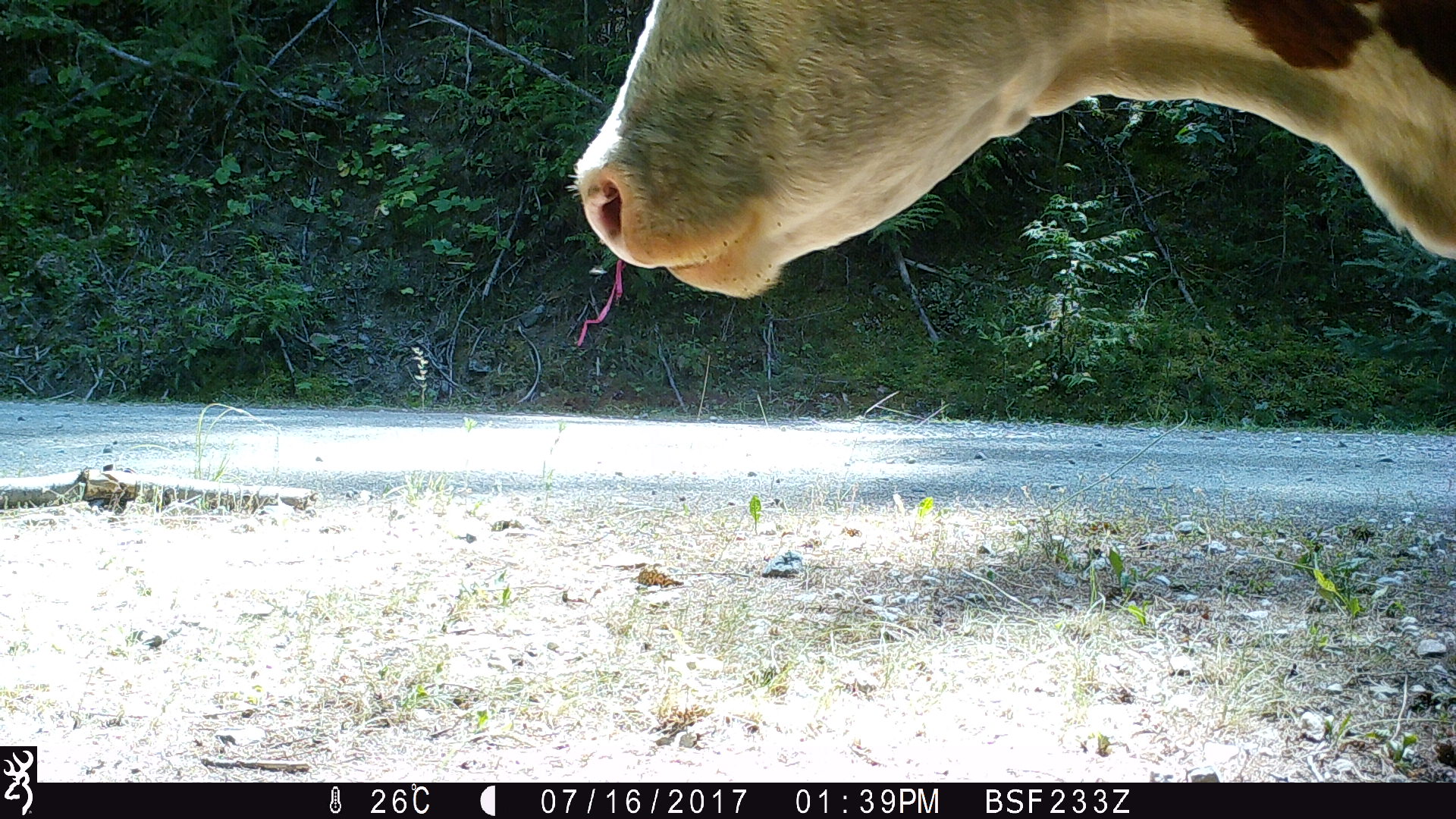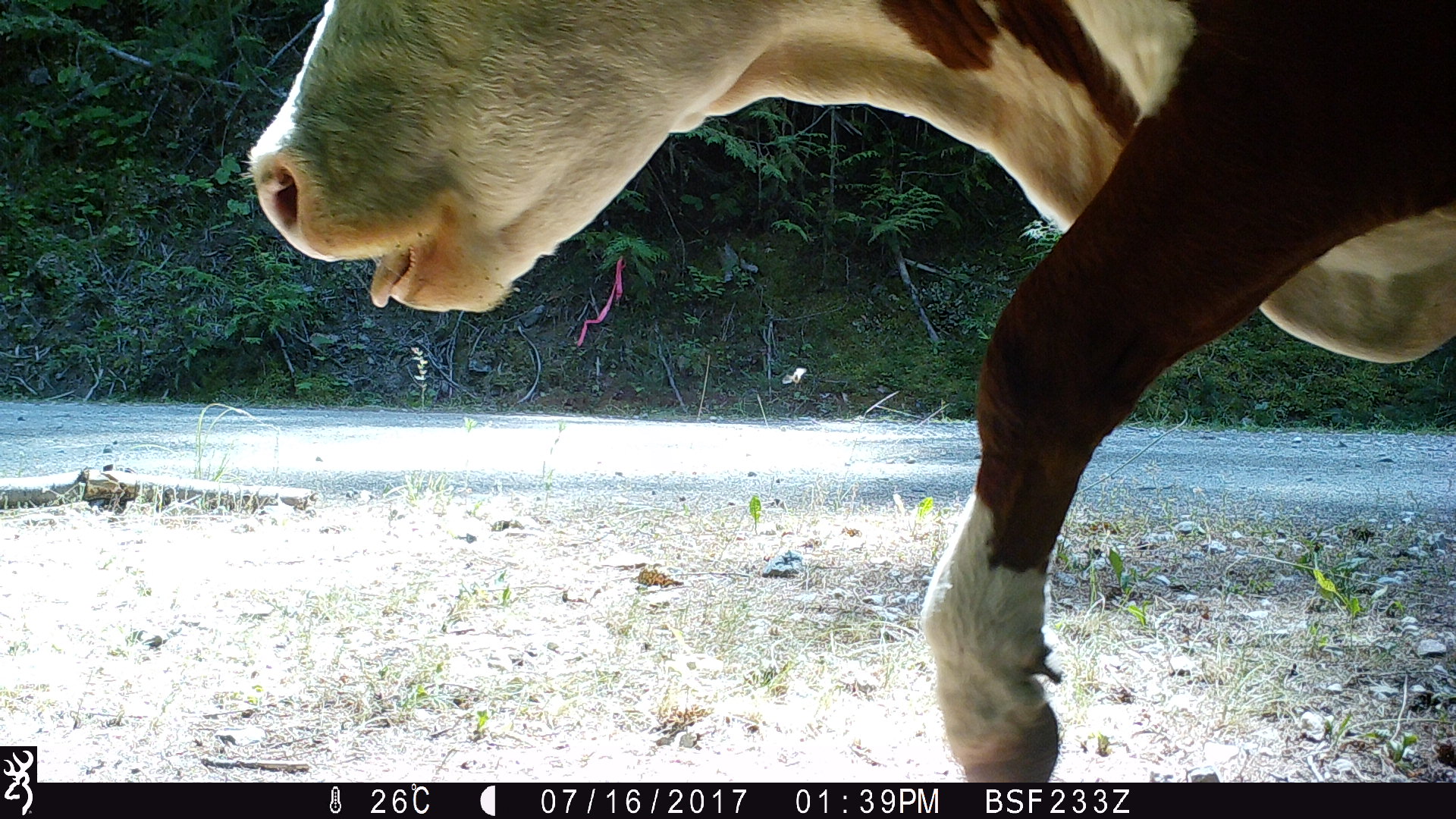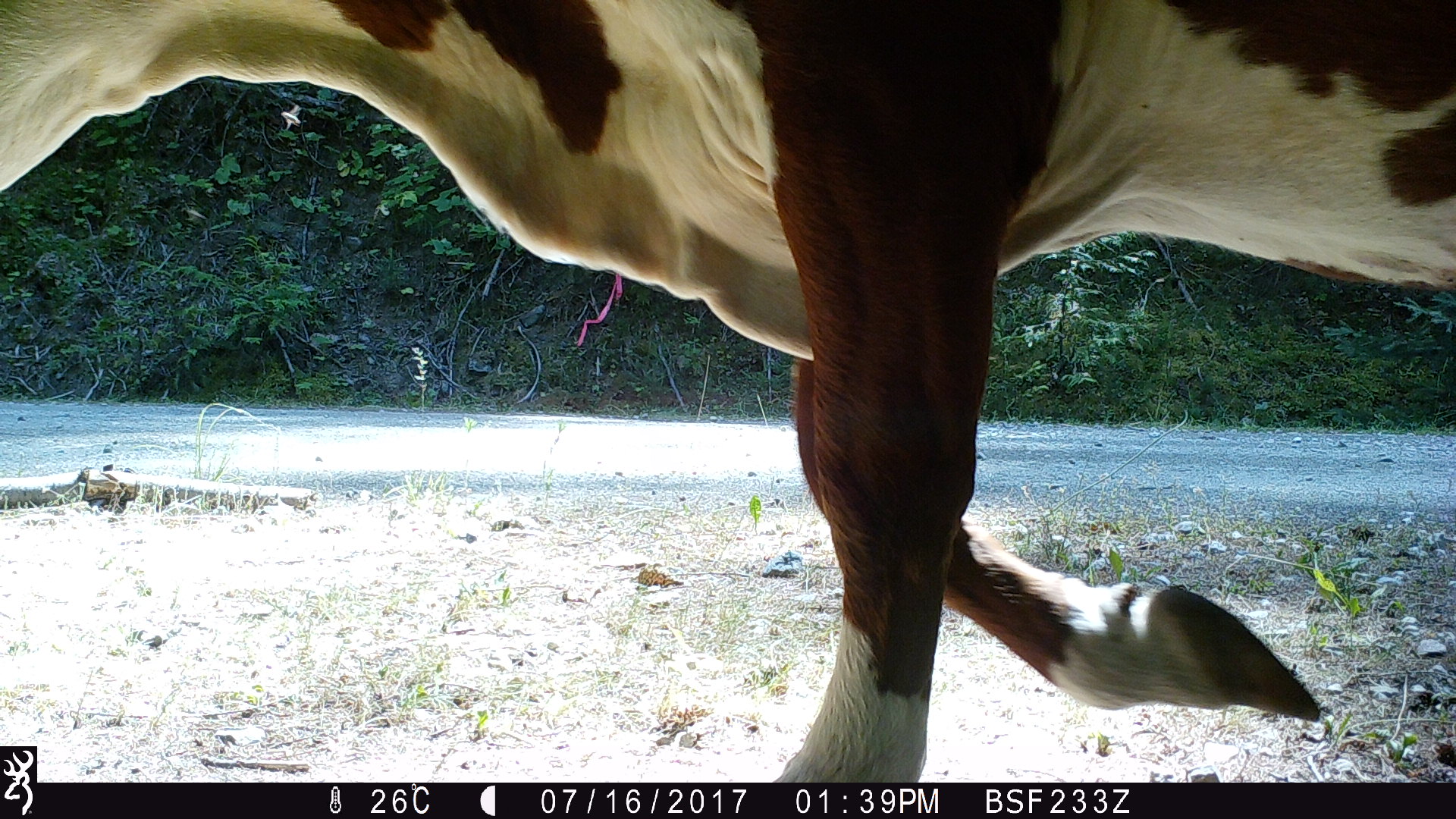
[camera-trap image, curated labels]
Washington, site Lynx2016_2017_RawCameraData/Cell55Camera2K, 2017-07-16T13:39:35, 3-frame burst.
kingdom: Animalia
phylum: Chordata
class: Mammalia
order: Artiodactyla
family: Bovidae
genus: Bos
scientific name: Bos taurus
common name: domestic cattle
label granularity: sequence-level